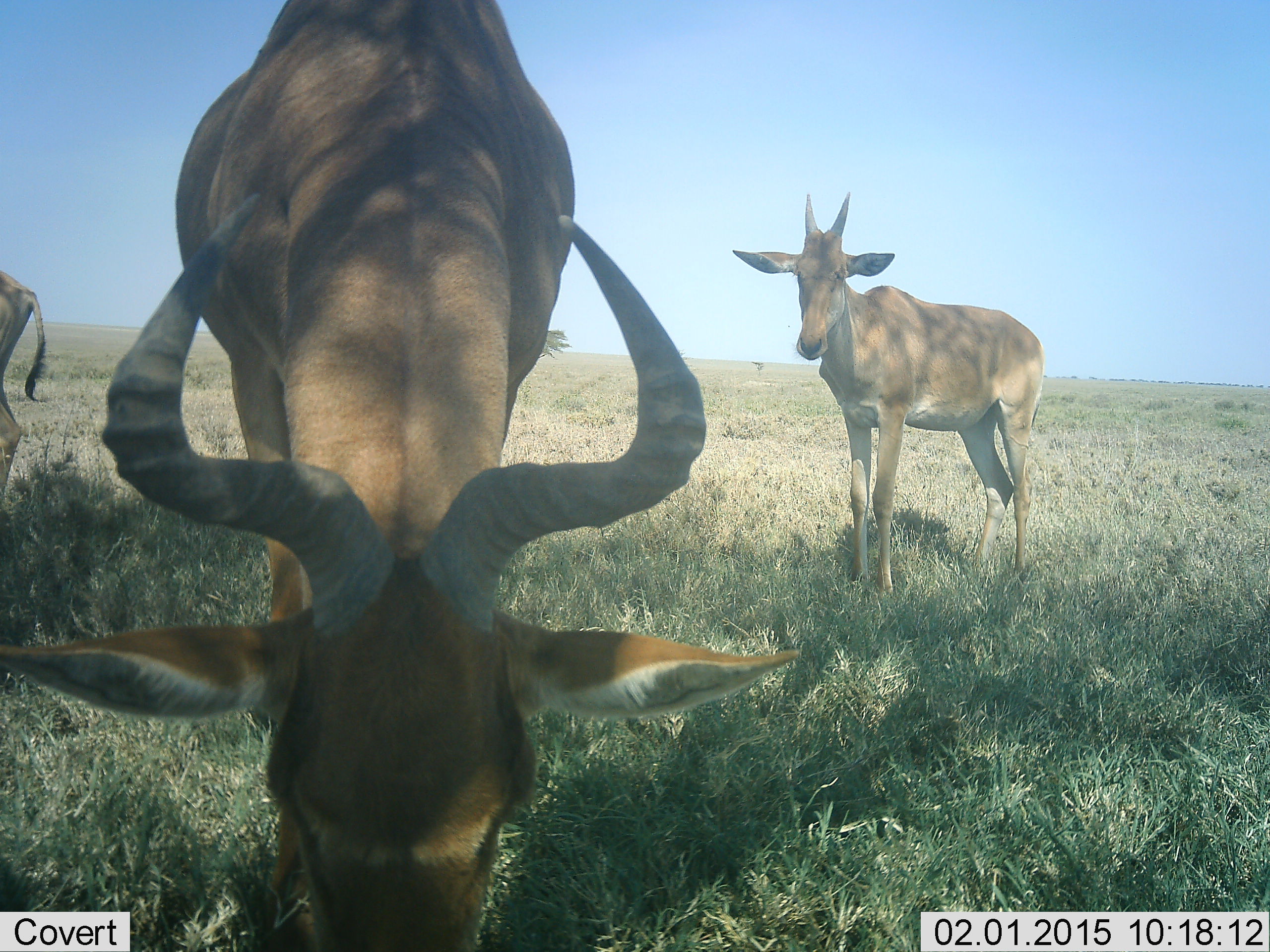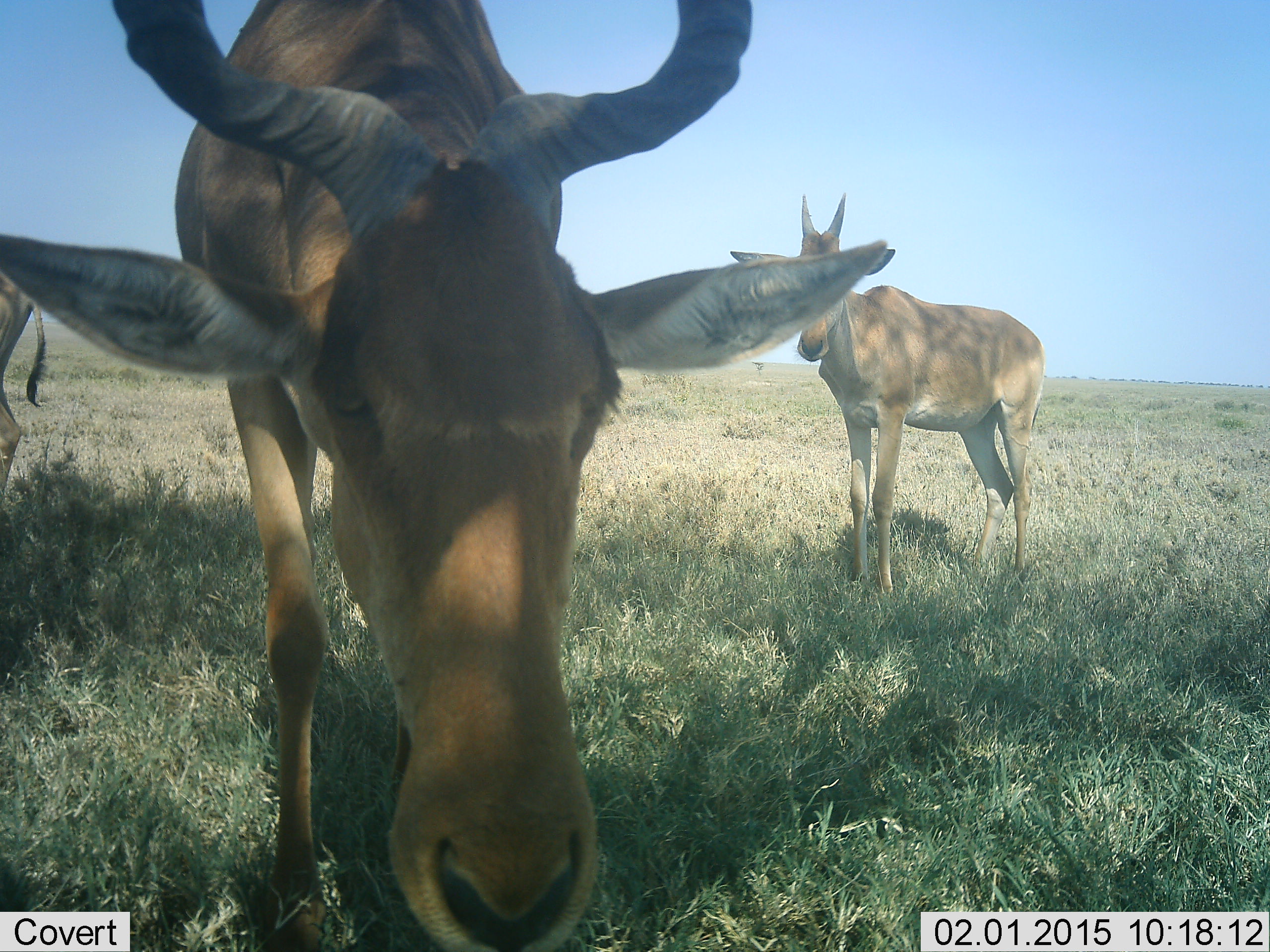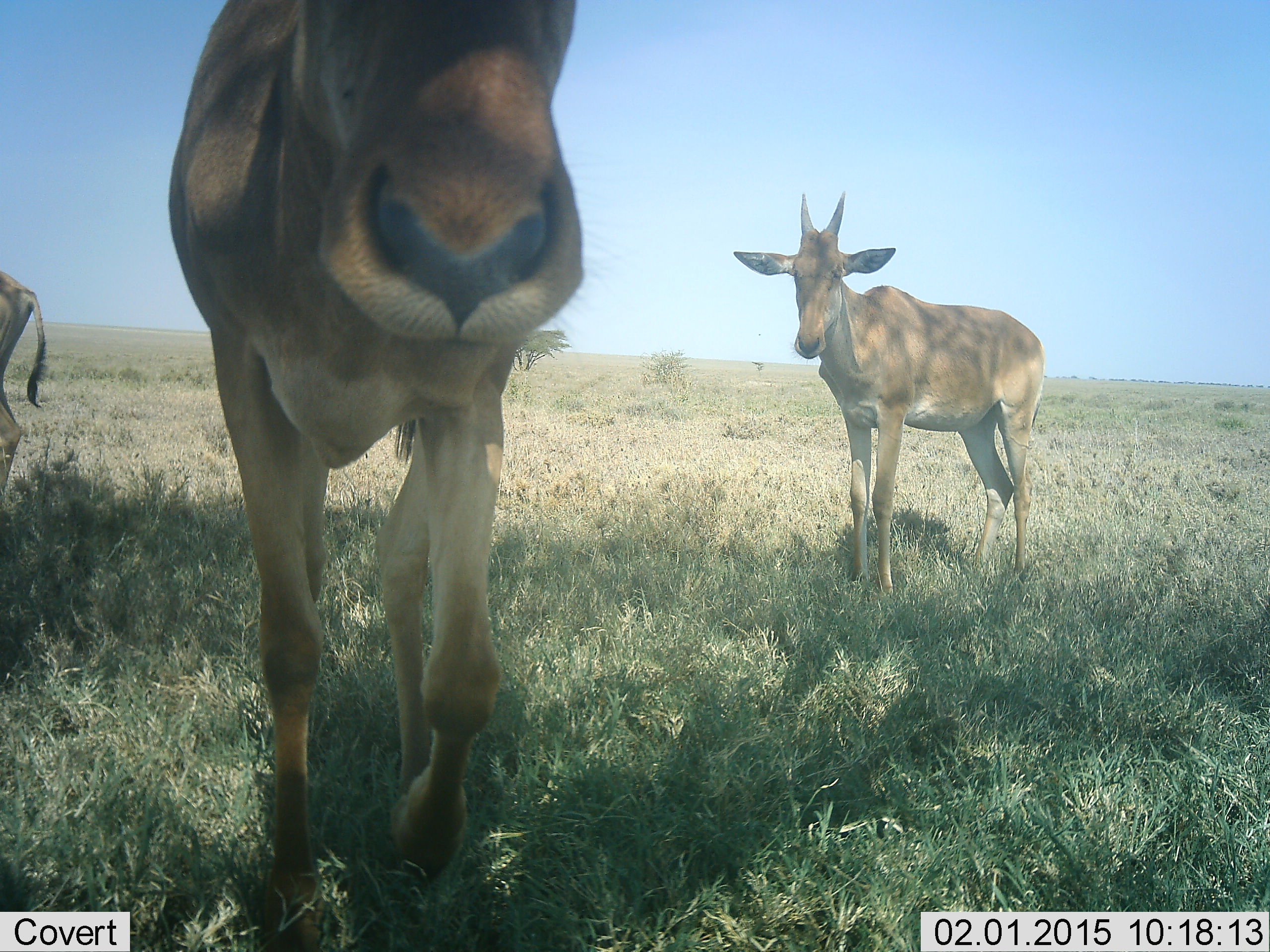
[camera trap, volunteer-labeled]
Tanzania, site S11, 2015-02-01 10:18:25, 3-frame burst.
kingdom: Animalia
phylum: Chordata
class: Mammalia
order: Artiodactyla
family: Bovidae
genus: Alcelaphus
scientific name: Alcelaphus buselaphus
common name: hartebeest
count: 3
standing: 100%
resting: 0%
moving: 10%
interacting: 0%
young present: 20%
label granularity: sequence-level